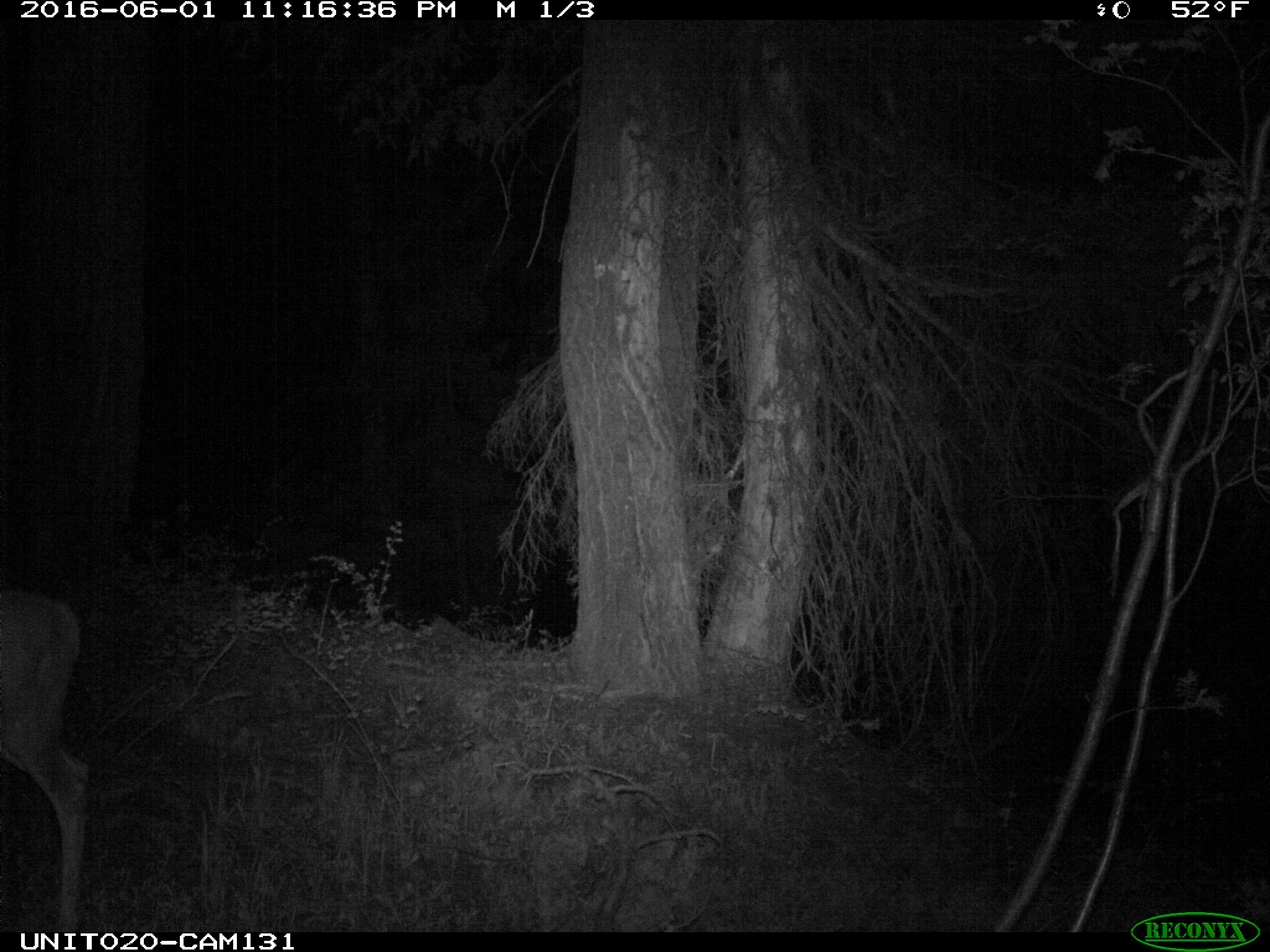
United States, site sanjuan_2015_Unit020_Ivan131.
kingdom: Animalia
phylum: Chordata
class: Mammalia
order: Artiodactyla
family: Cervidae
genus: Odocoileus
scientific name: Odocoileus hemionus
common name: mule deer